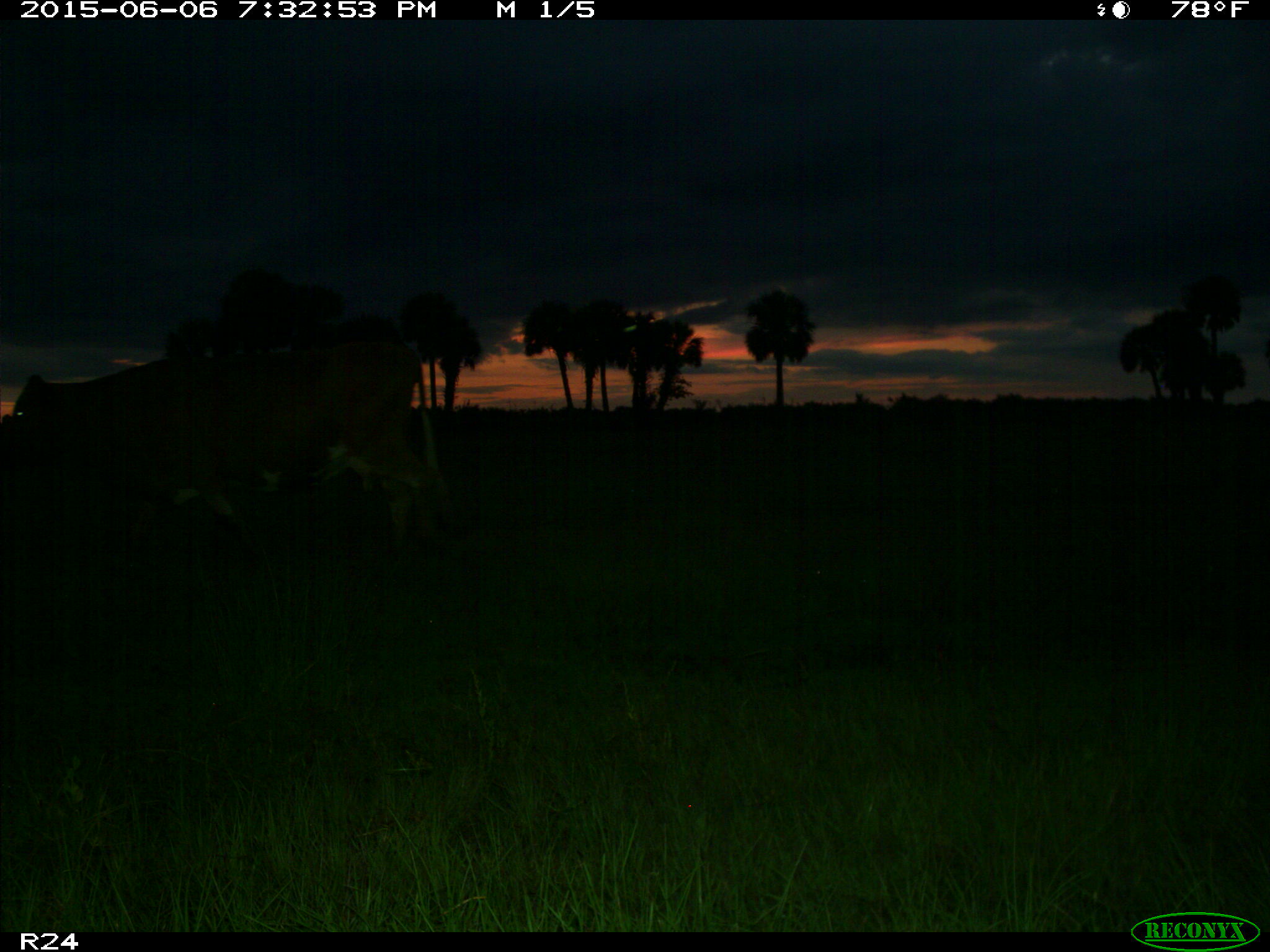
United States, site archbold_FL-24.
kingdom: Animalia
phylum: Chordata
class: Mammalia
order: Artiodactyla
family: Bovidae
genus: Bos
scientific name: Bos taurus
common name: domestic cow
Bos taurus (domestic cow).